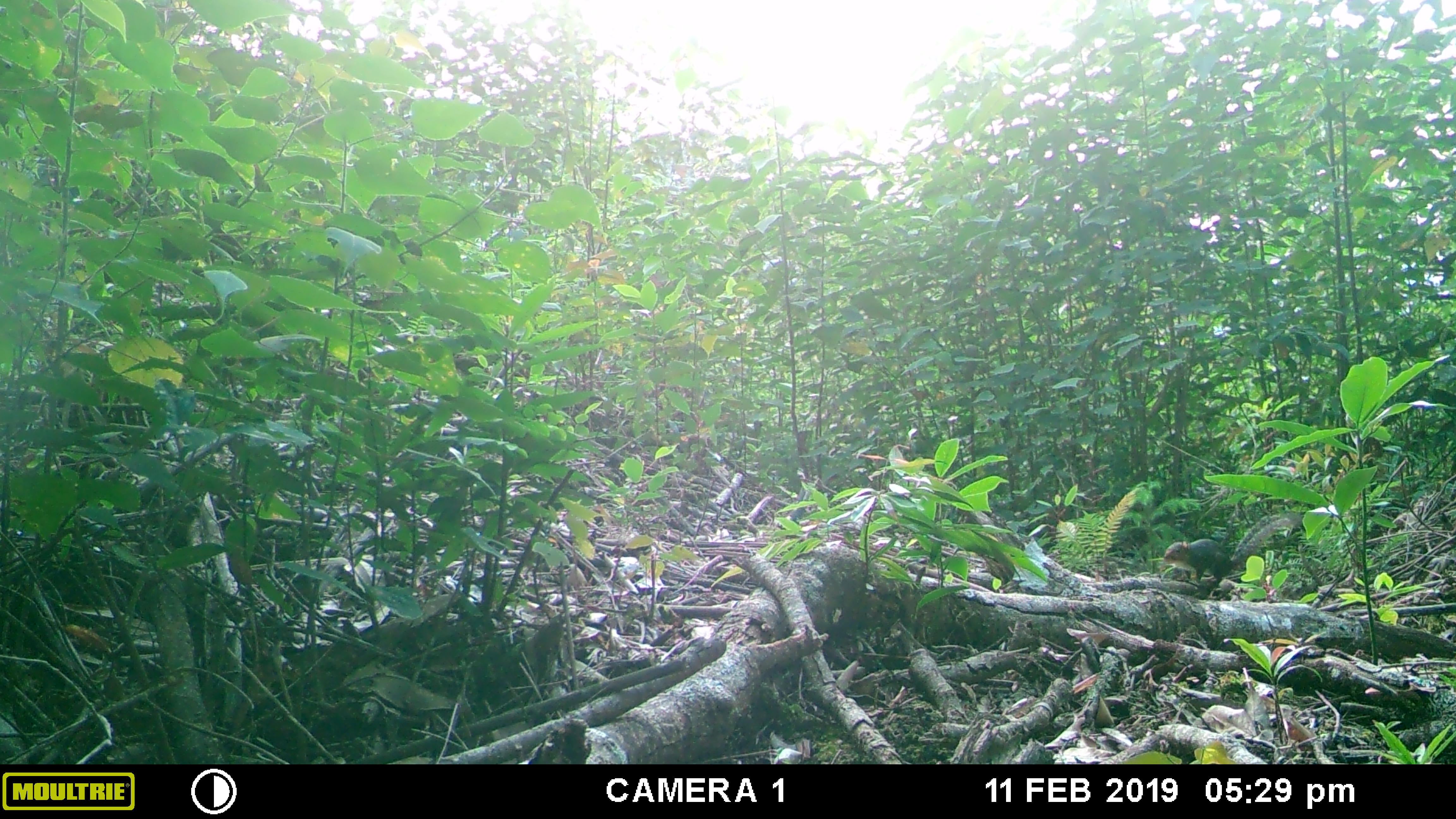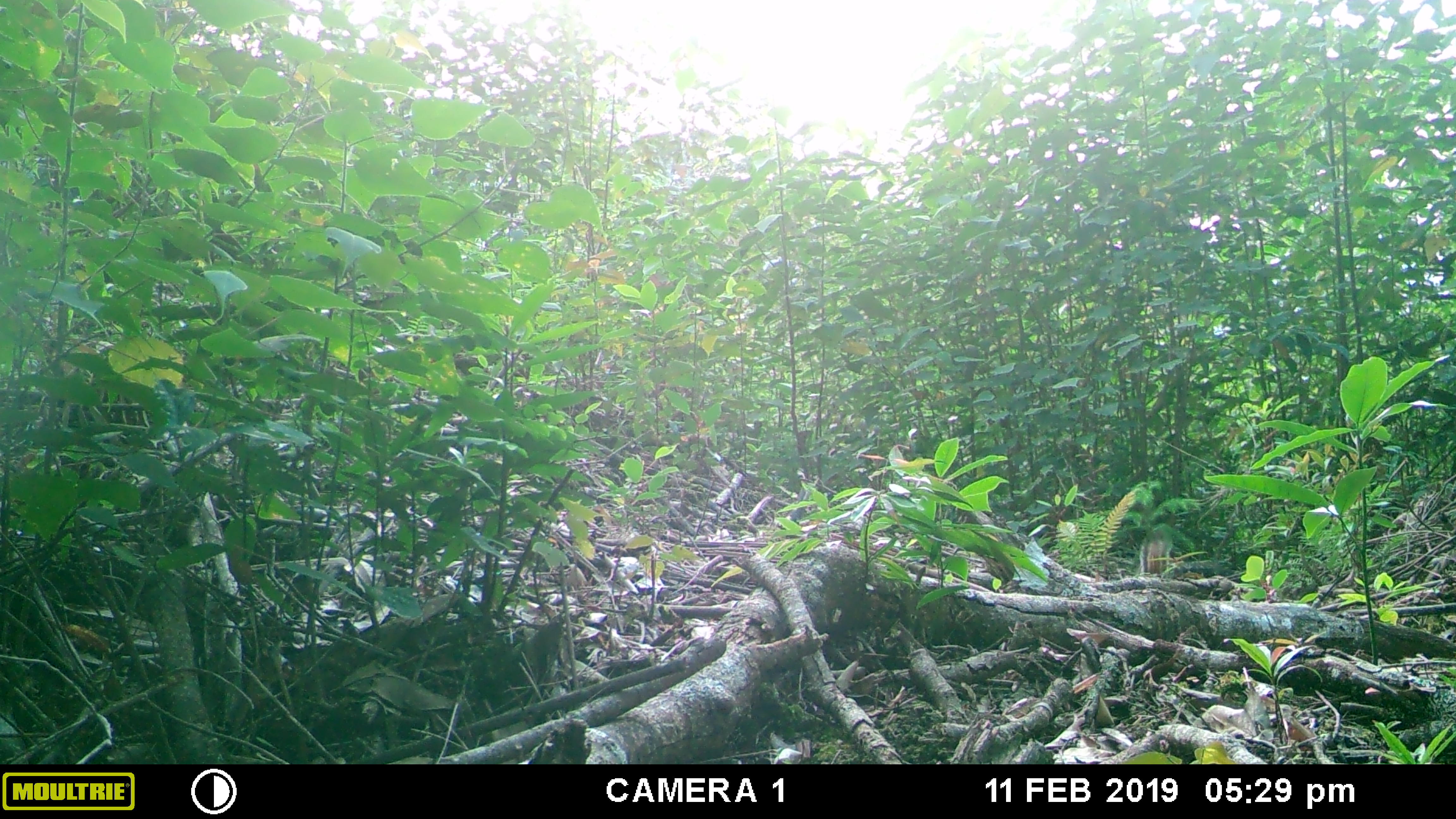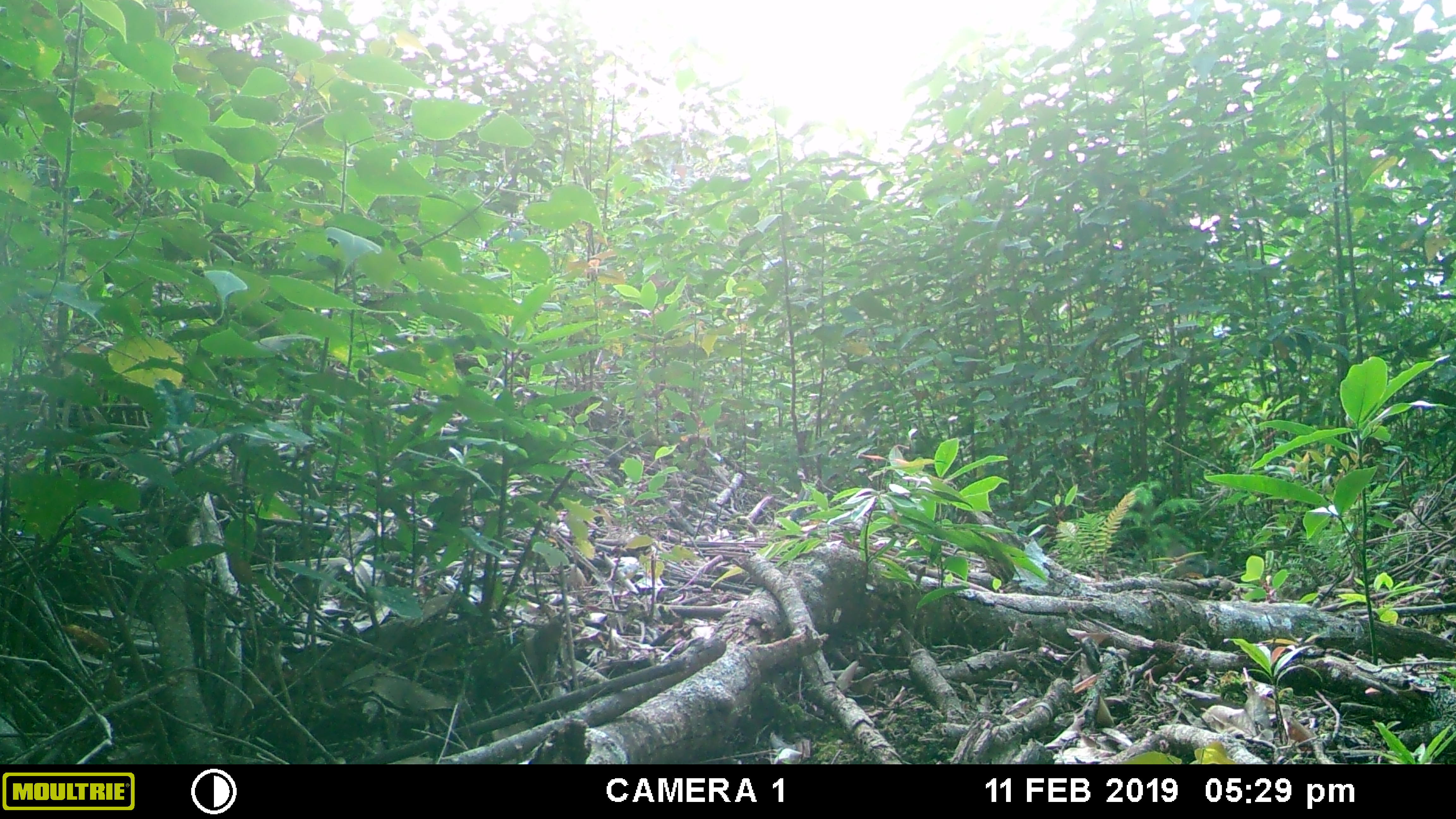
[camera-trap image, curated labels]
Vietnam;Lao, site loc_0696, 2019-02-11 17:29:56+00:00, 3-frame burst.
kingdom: Animalia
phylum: Chordata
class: Aves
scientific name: Aves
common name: bird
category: unidentified bird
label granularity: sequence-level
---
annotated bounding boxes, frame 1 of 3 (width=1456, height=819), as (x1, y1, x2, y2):
unidentified bird: (1161, 512, 1303, 588)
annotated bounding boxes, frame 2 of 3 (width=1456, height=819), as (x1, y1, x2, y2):
unidentified bird: (1139, 516, 1174, 574)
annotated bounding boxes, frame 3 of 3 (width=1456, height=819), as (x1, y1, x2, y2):
unidentified bird: (1161, 540, 1218, 581)